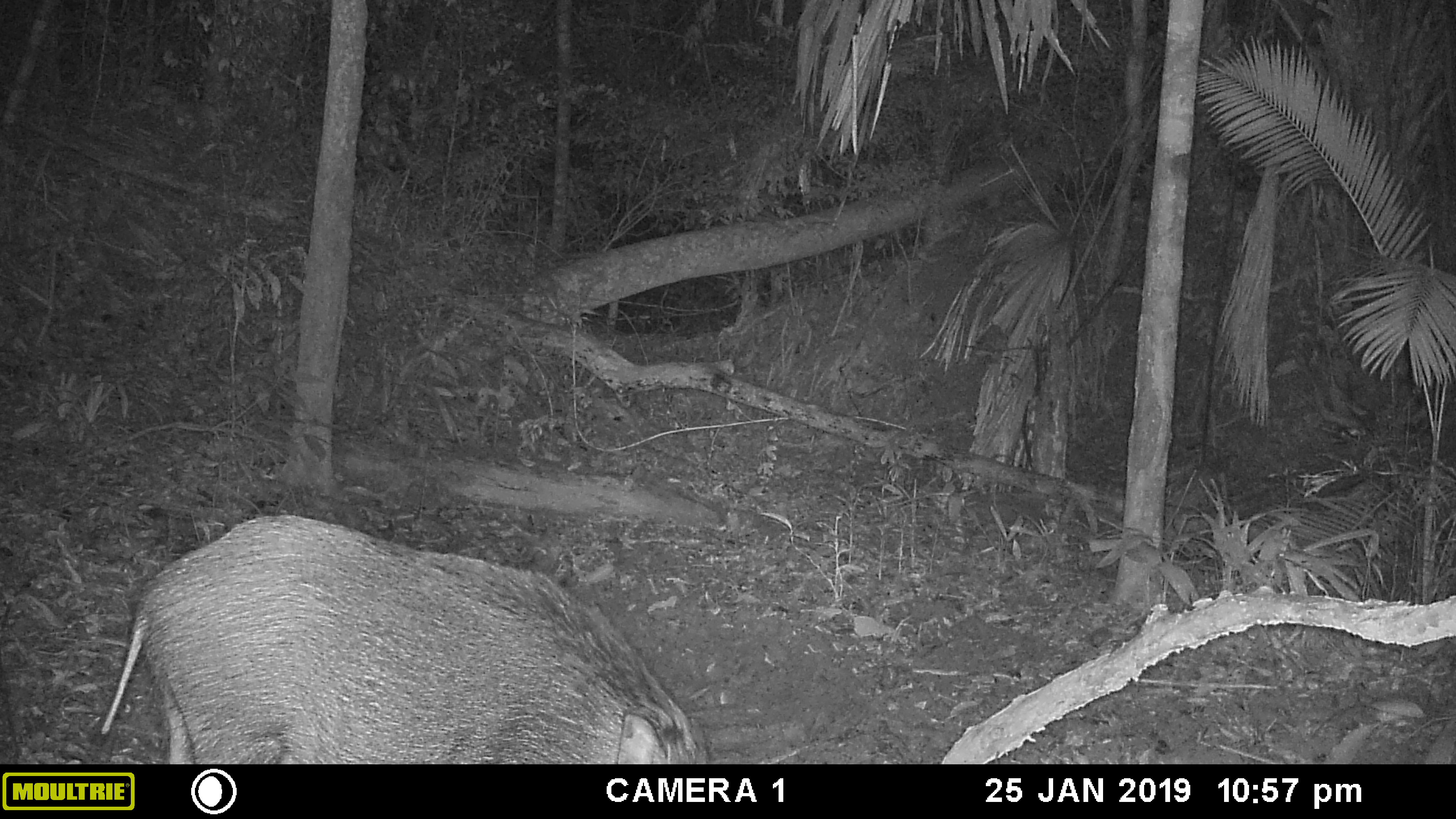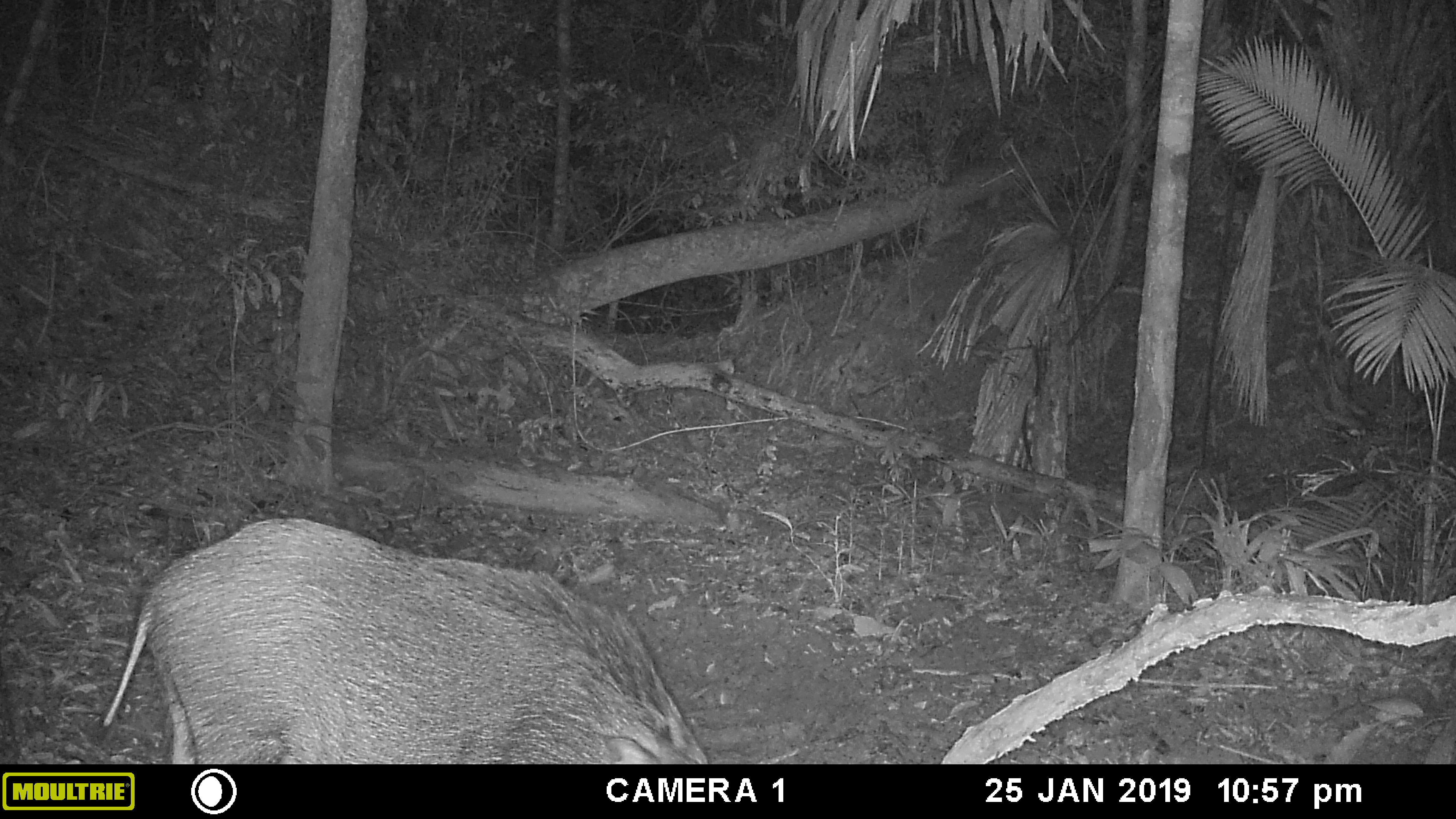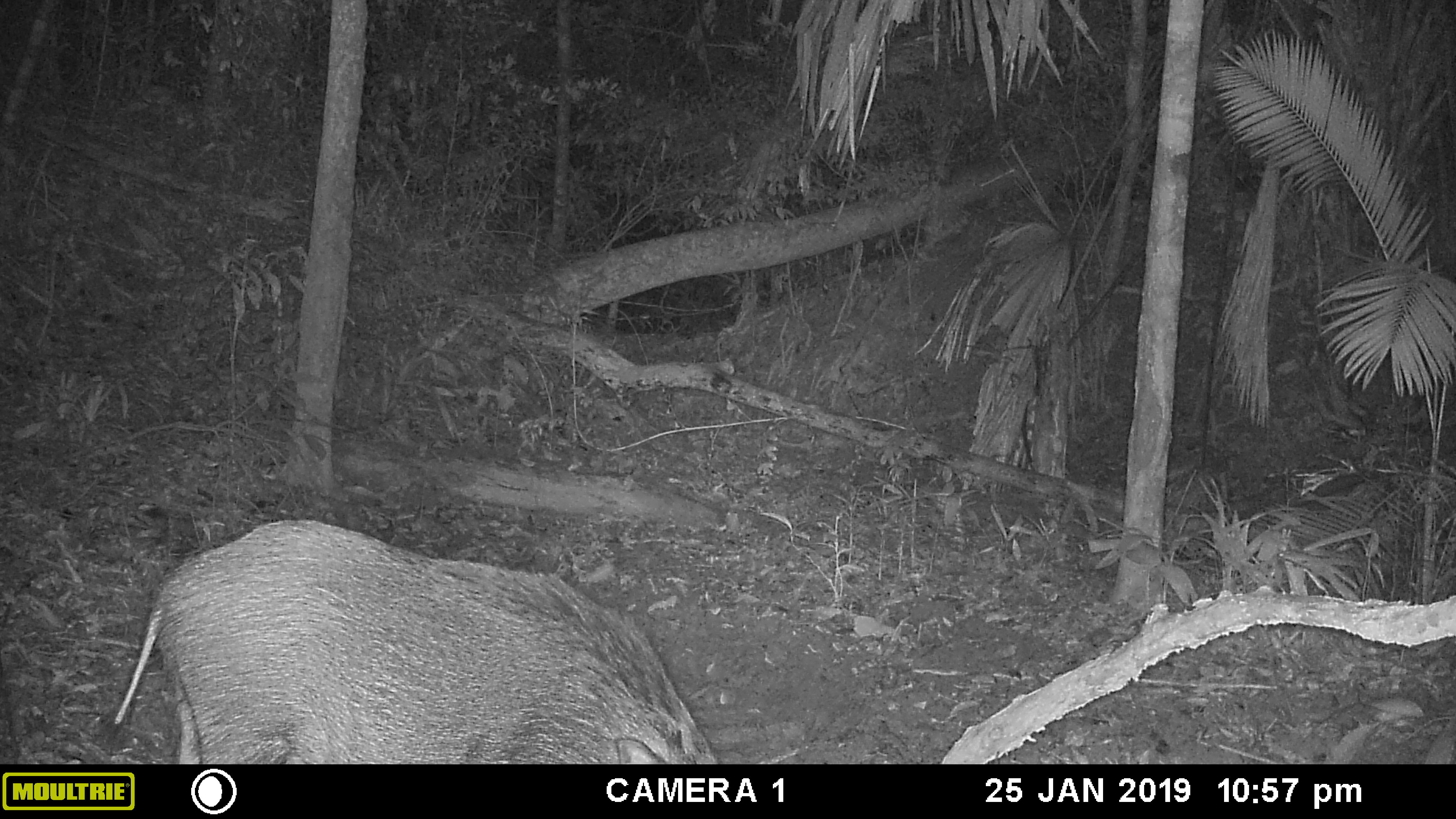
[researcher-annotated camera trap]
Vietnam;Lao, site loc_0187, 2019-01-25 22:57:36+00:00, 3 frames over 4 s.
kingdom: Animalia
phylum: Chordata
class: Mammalia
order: Artiodactyla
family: Suidae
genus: Sus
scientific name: Sus scrofa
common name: eurasian wild pig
Eurasian wild pig (Sus scrofa). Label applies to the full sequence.